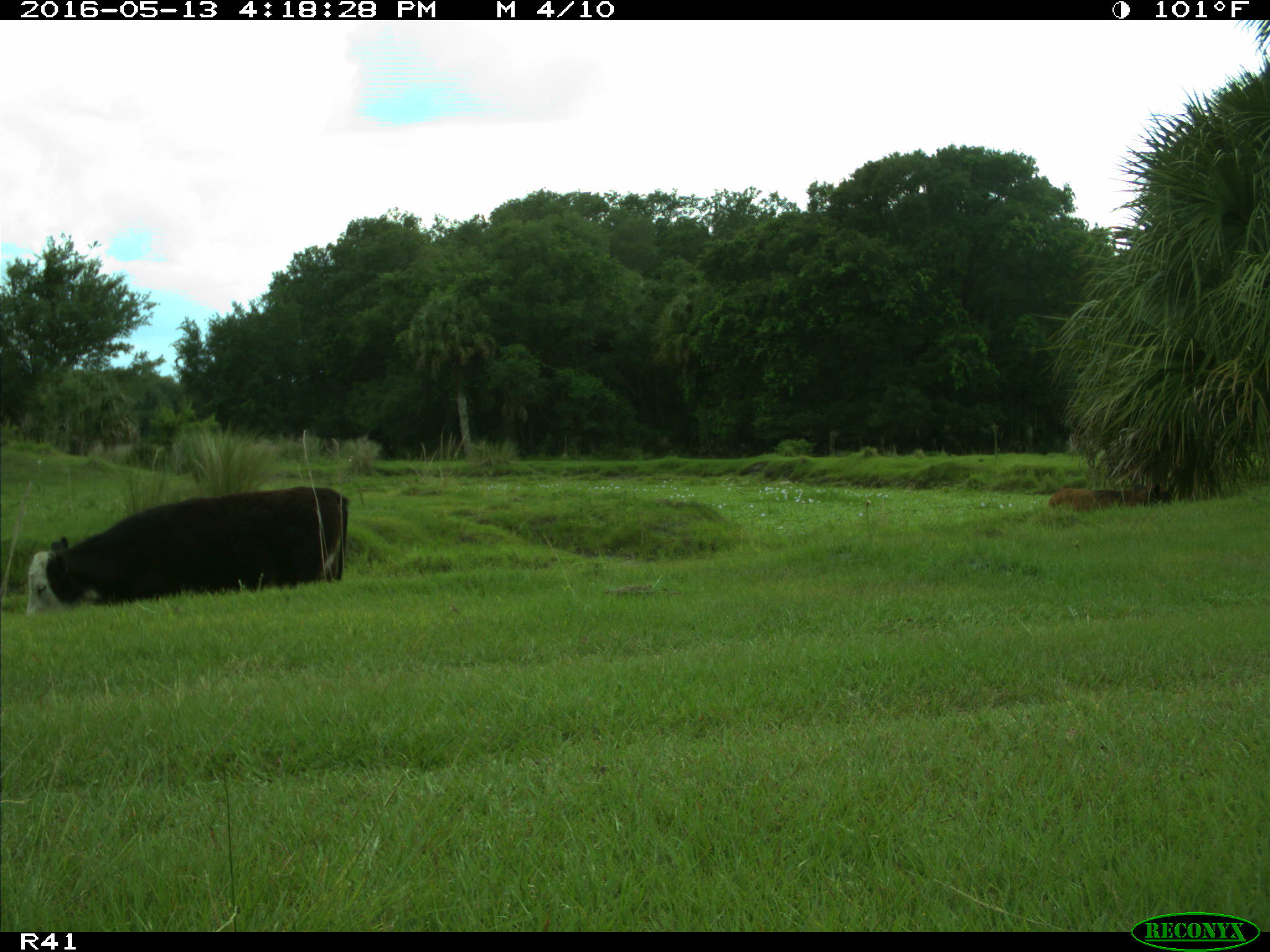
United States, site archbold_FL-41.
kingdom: Animalia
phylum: Chordata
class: Mammalia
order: Artiodactyla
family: Bovidae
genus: Bos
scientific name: Bos taurus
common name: domestic cow